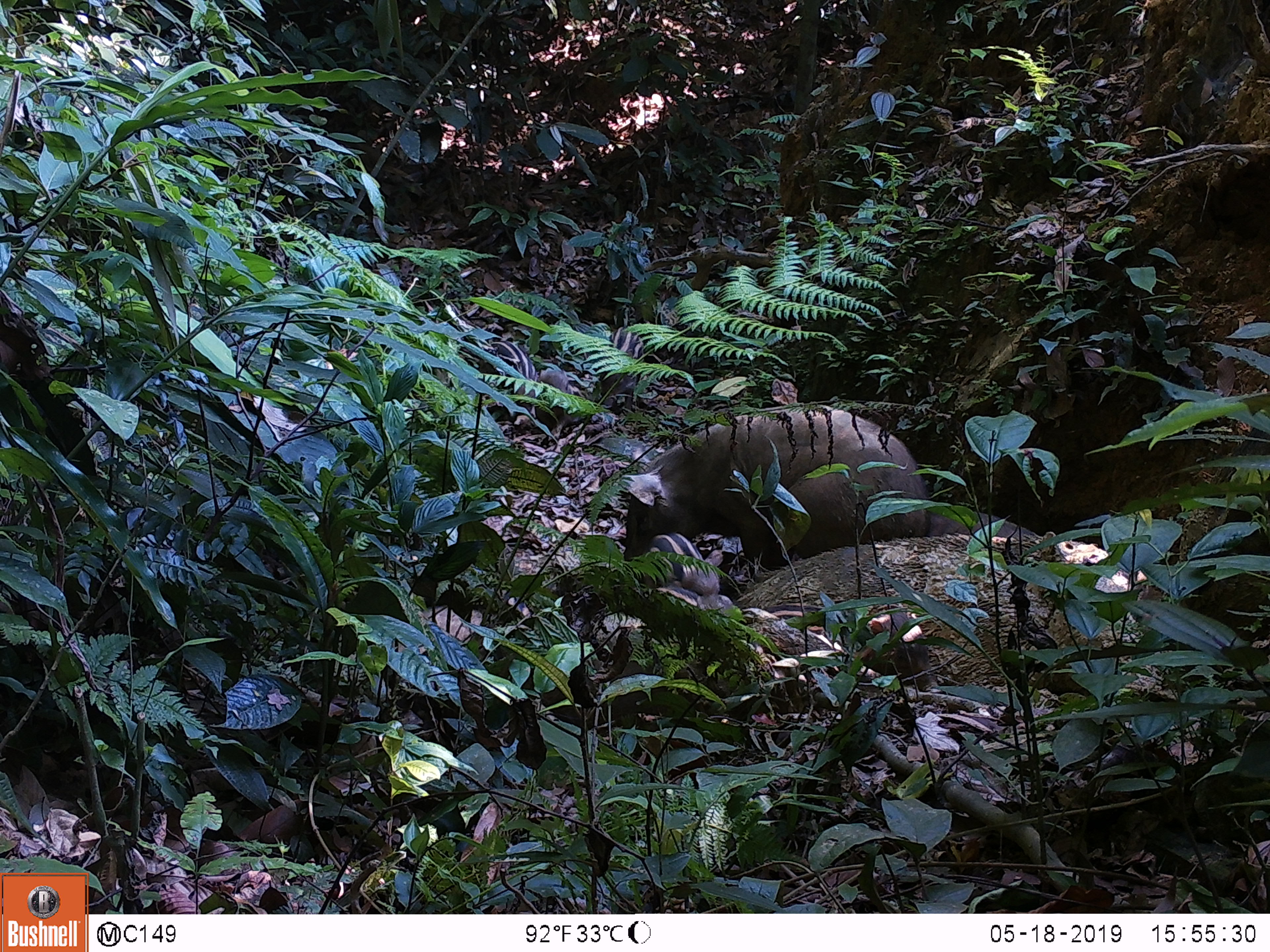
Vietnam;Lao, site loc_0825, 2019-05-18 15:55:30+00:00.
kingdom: Animalia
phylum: Chordata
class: Mammalia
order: Artiodactyla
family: Suidae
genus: Sus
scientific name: Sus scrofa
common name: eurasian wild pig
Eurasian wild pig (Sus scrofa). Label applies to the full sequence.